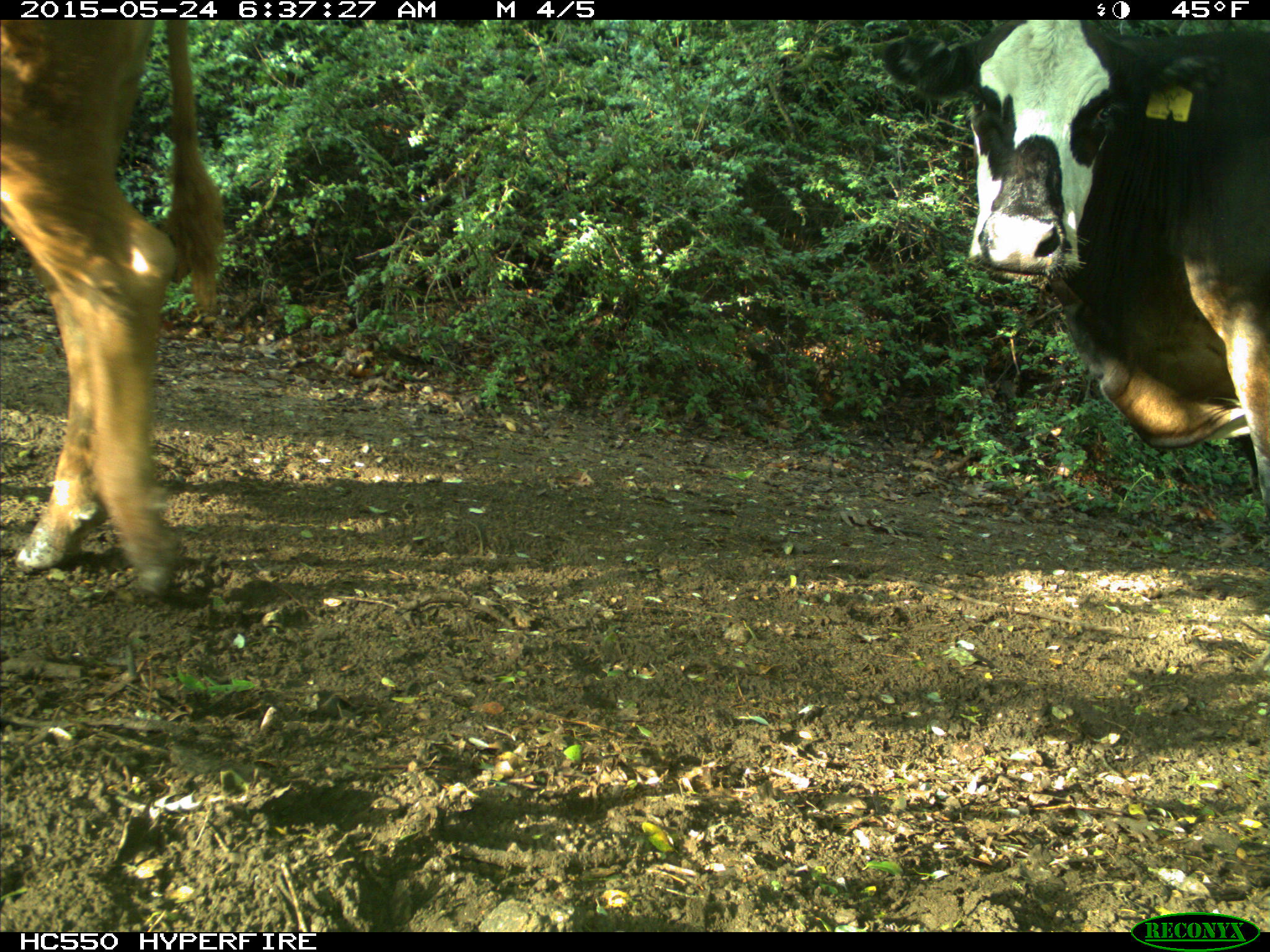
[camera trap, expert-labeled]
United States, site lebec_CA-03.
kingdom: Animalia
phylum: Chordata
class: Mammalia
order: Artiodactyla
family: Bovidae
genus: Bos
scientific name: Bos taurus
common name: domestic cow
Bos taurus (domestic cow).